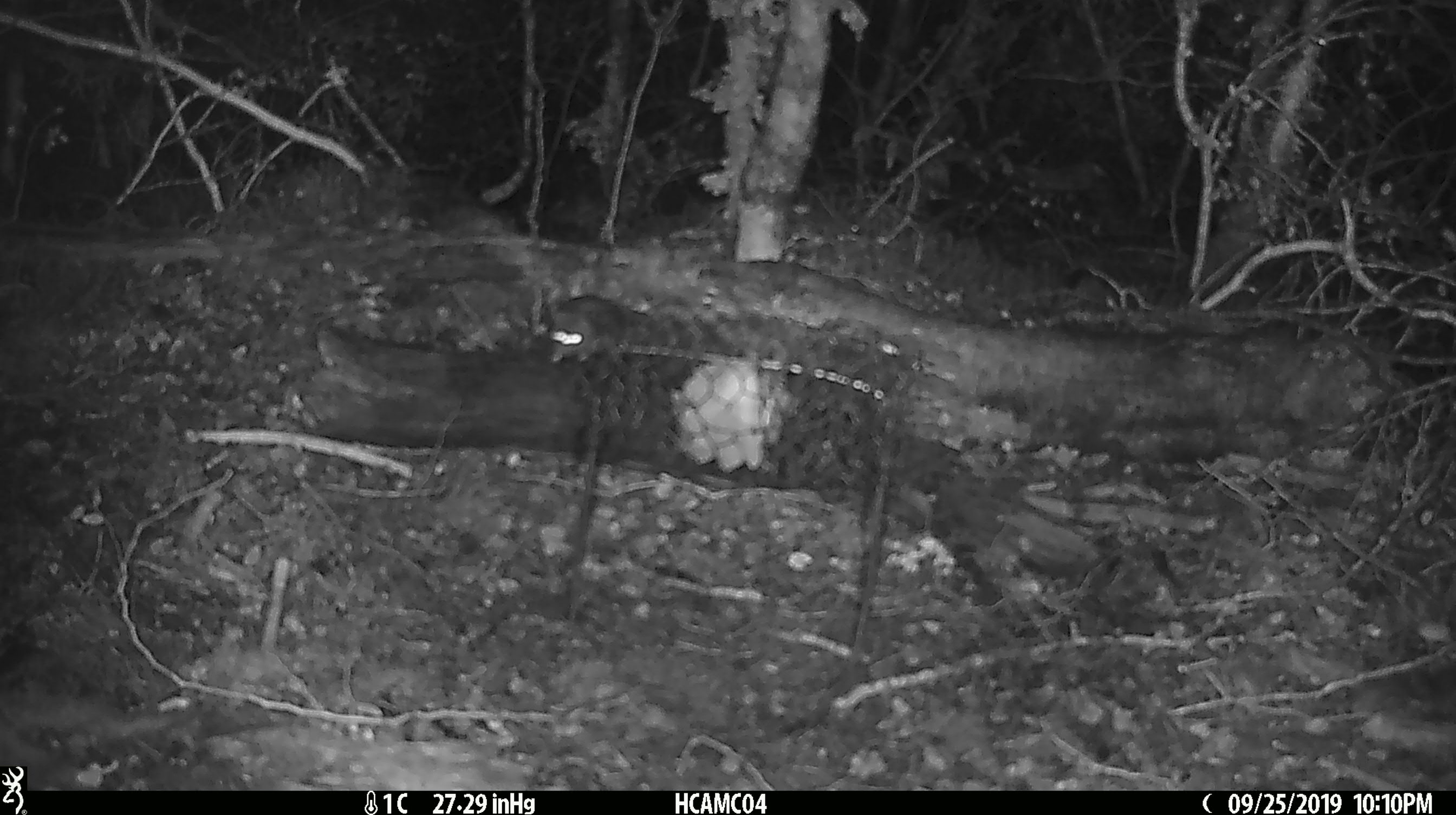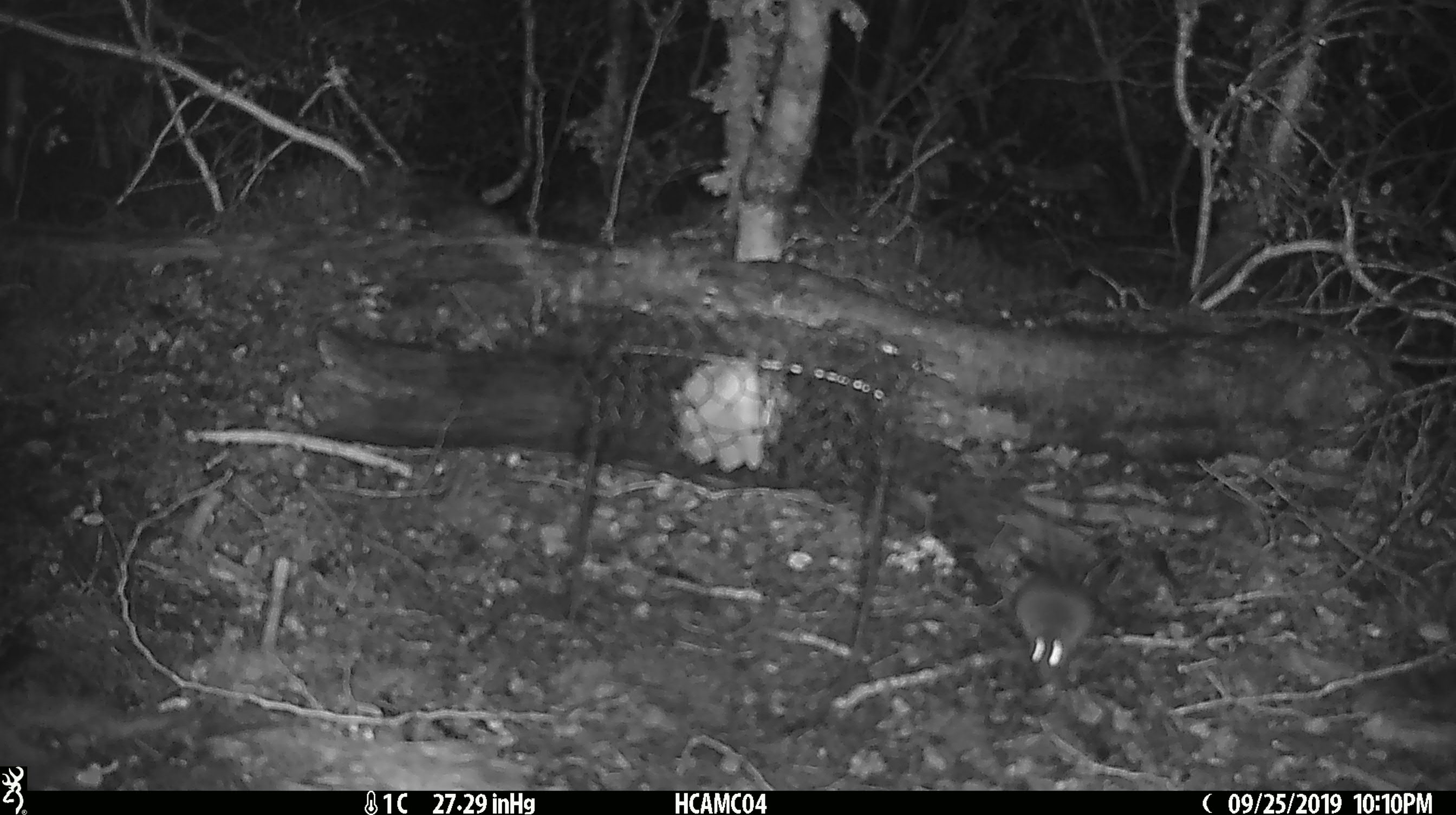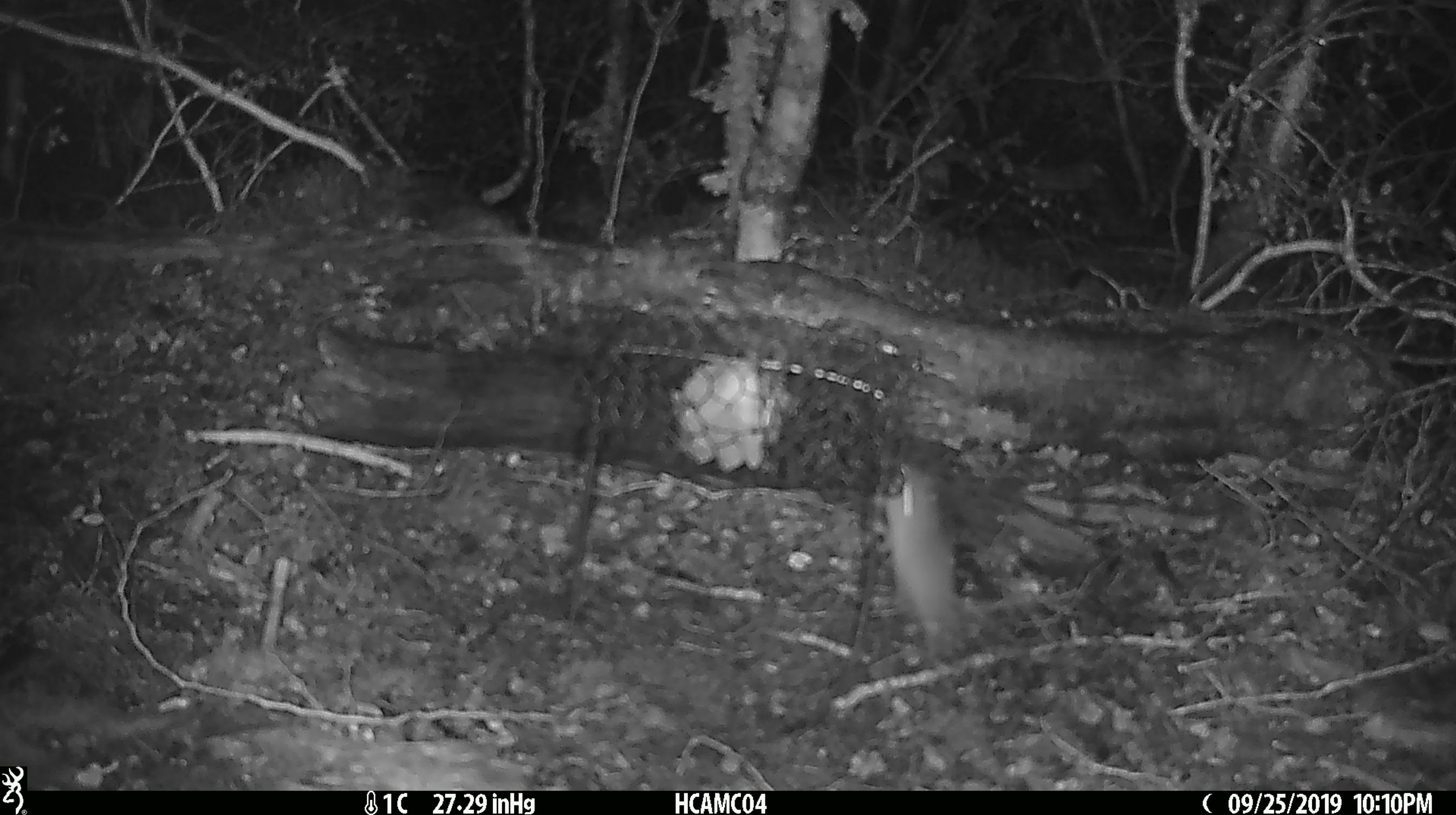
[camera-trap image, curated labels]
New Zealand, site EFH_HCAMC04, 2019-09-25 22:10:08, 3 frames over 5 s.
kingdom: Animalia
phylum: Chordata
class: Mammalia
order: Rodentia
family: Muridae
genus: Mus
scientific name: Mus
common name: mouse